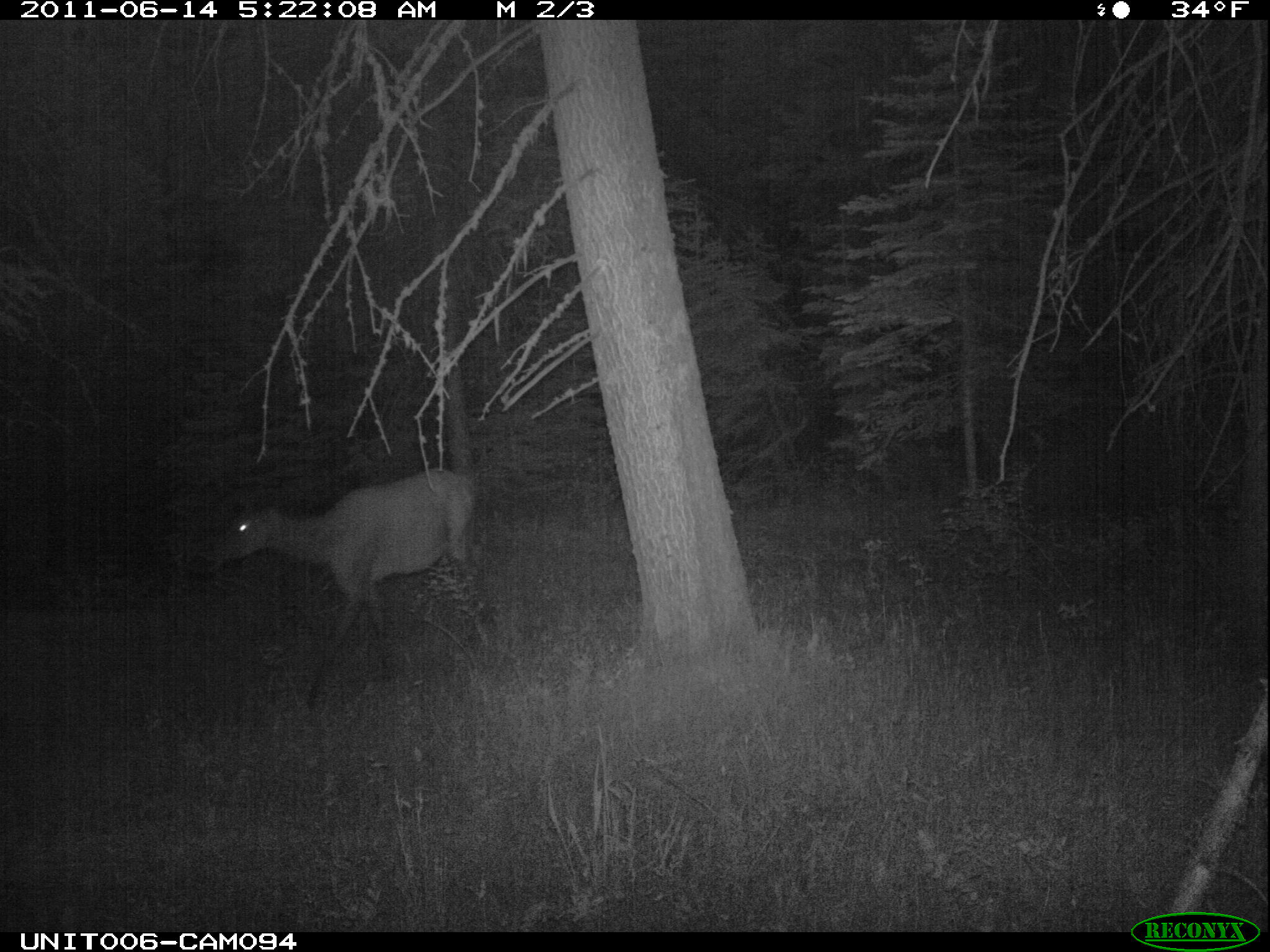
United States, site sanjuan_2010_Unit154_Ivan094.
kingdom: Animalia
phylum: Chordata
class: Mammalia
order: Artiodactyla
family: Cervidae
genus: Cervus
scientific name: Cervus elaphus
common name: red deer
Cervus elaphus (red deer).